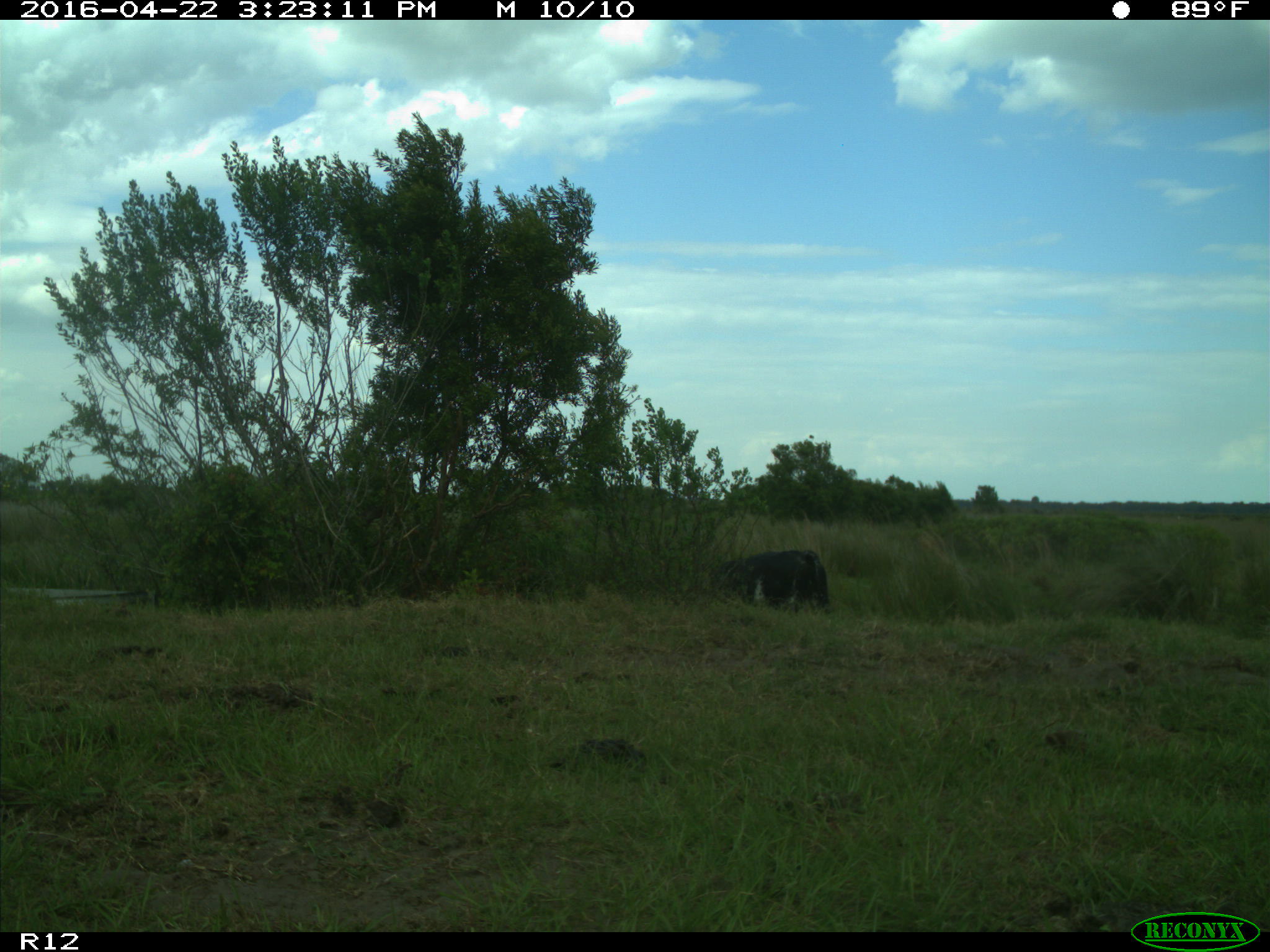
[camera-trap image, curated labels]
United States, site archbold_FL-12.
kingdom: Animalia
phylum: Chordata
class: Mammalia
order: Artiodactyla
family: Bovidae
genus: Bos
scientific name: Bos taurus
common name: domestic cow